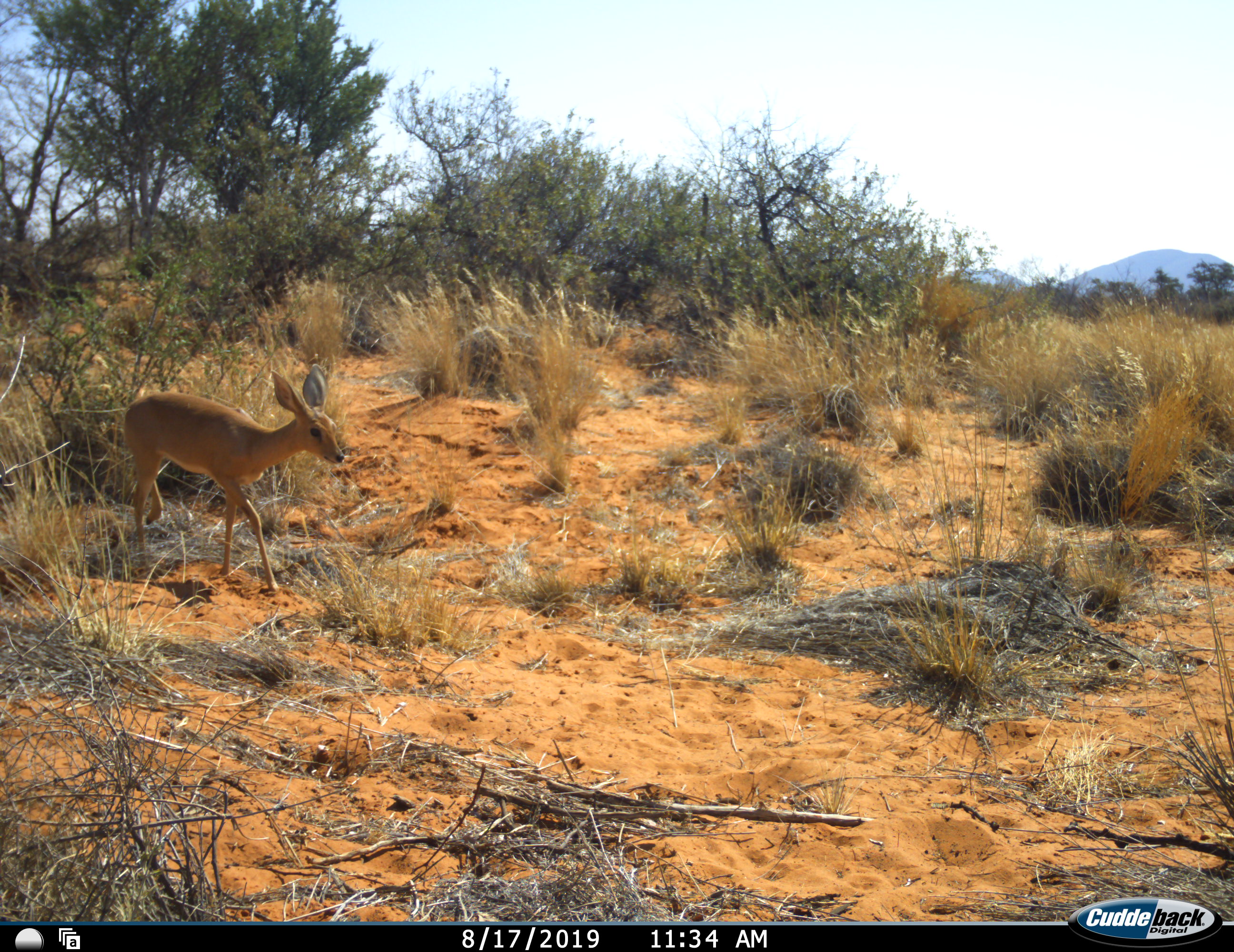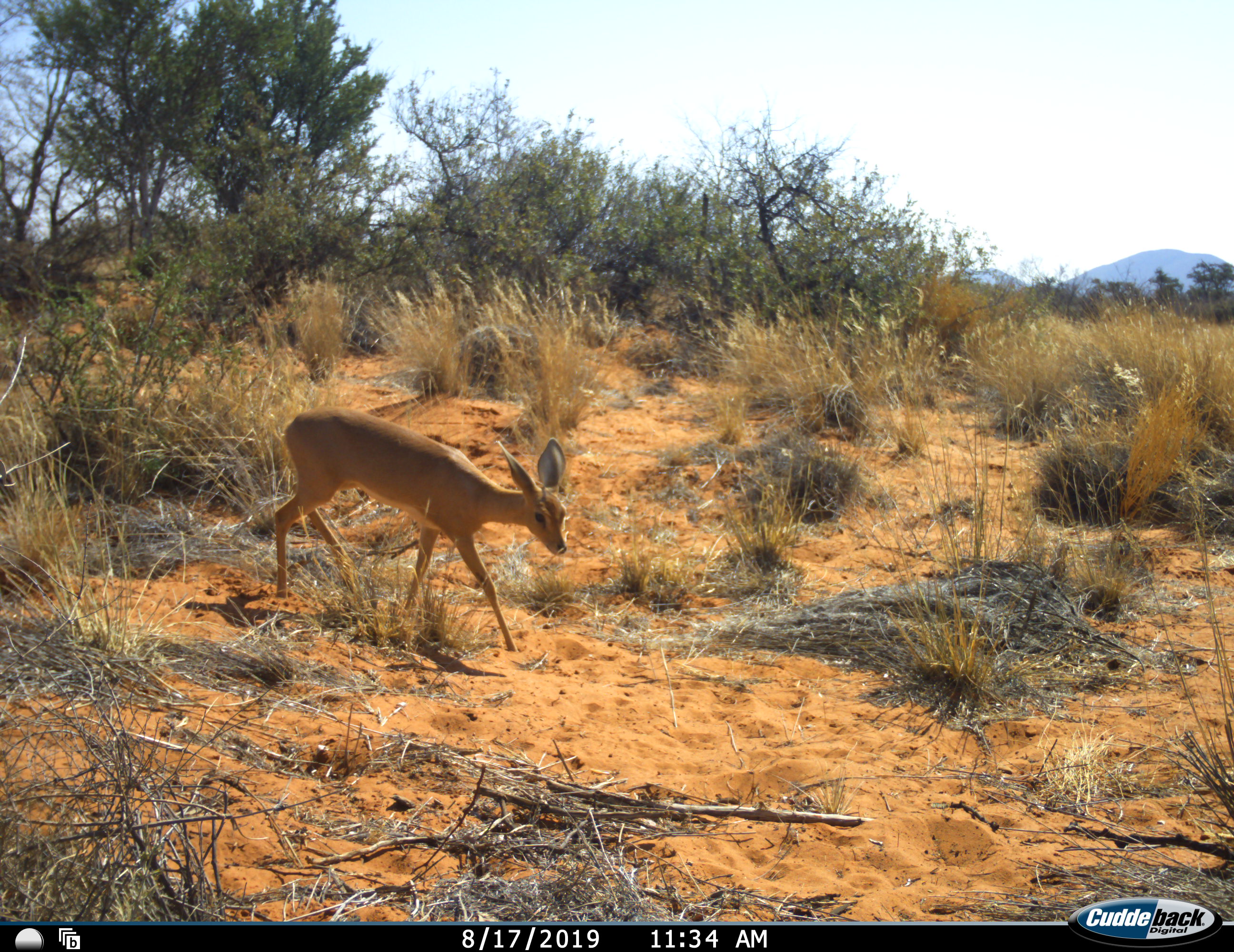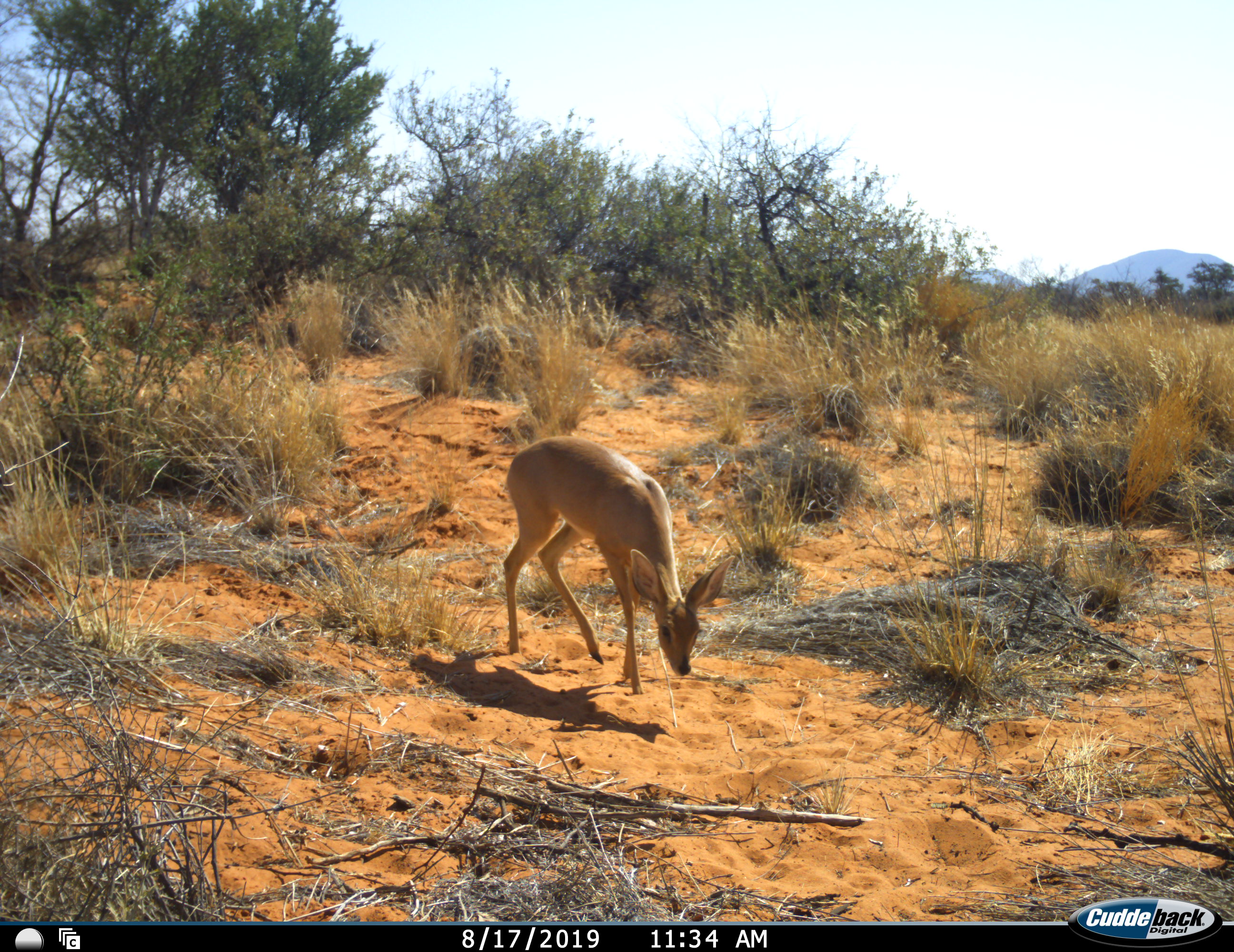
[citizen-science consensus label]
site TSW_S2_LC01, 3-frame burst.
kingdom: Animalia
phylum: Chordata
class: Mammalia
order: Artiodactyla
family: Bovidae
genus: Raphicerus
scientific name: Raphicerus campestris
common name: steenbok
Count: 1.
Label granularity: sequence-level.